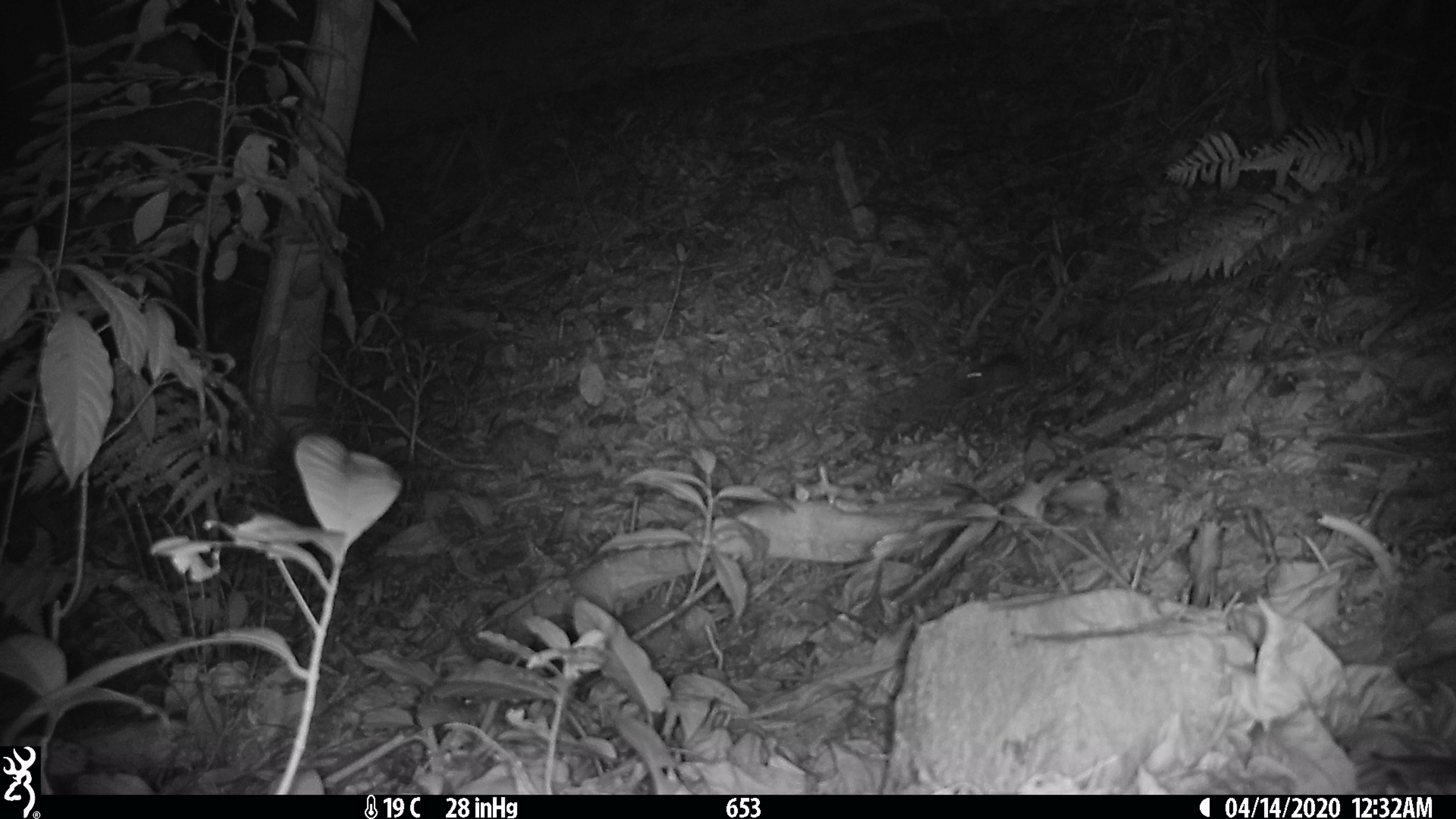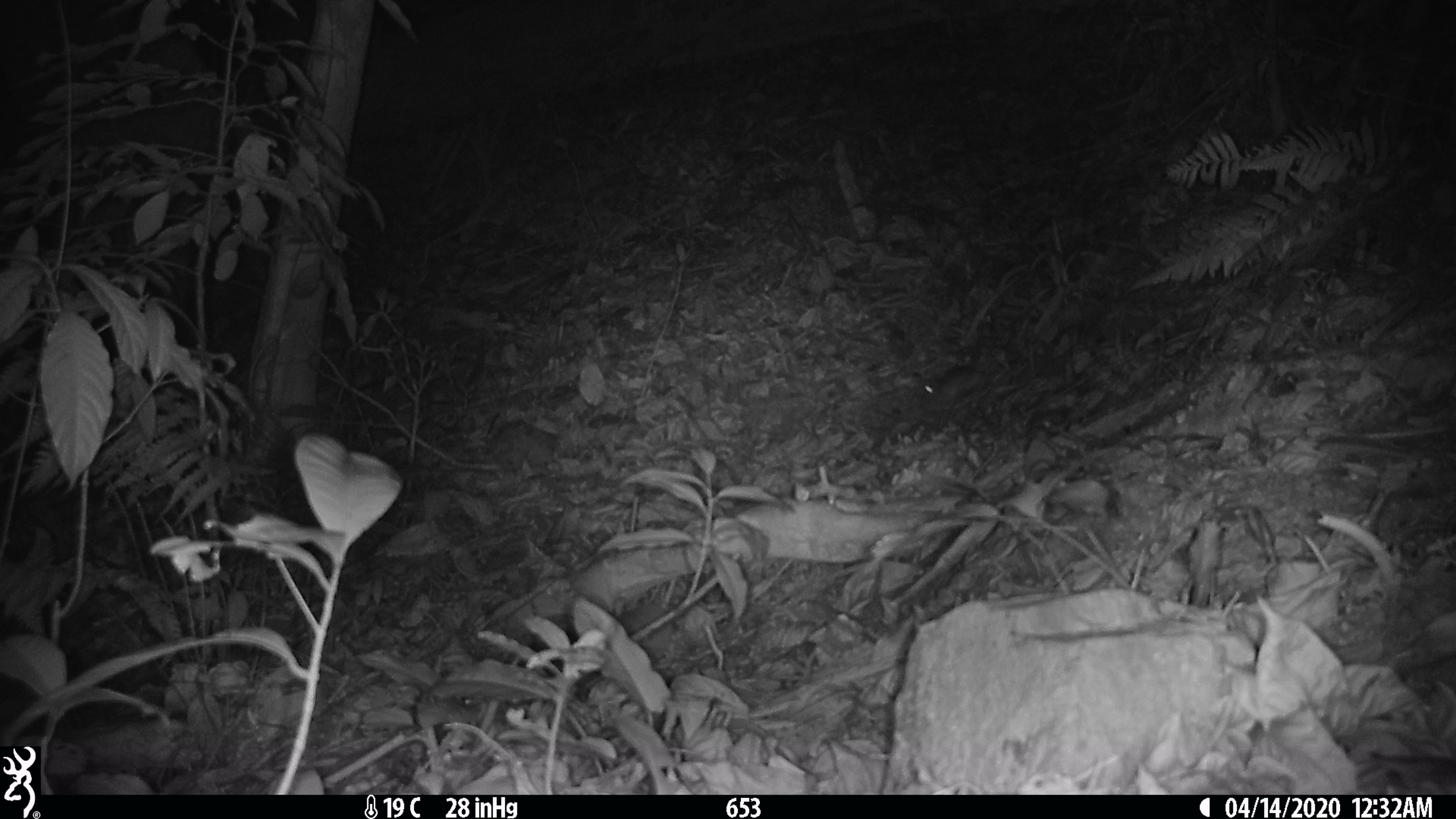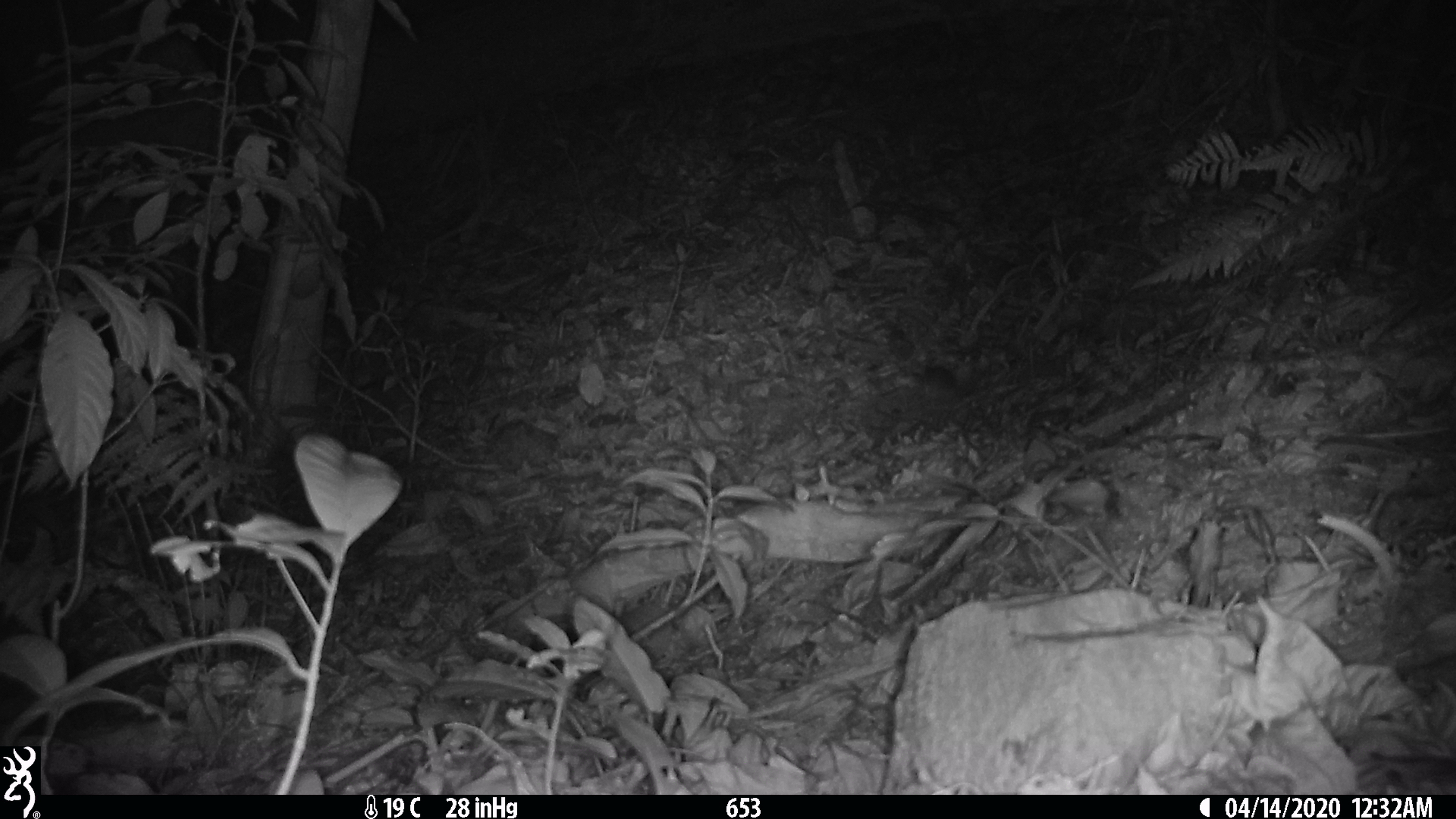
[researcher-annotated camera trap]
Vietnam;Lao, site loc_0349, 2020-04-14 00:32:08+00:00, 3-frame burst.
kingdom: Animalia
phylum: Chordata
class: Mammalia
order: Rodentia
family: Muridae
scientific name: Muridae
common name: old-world mice and rats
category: unidentified murid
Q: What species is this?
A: Unidentified murid (old-world mice and rats) (Muridae).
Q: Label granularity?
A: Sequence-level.